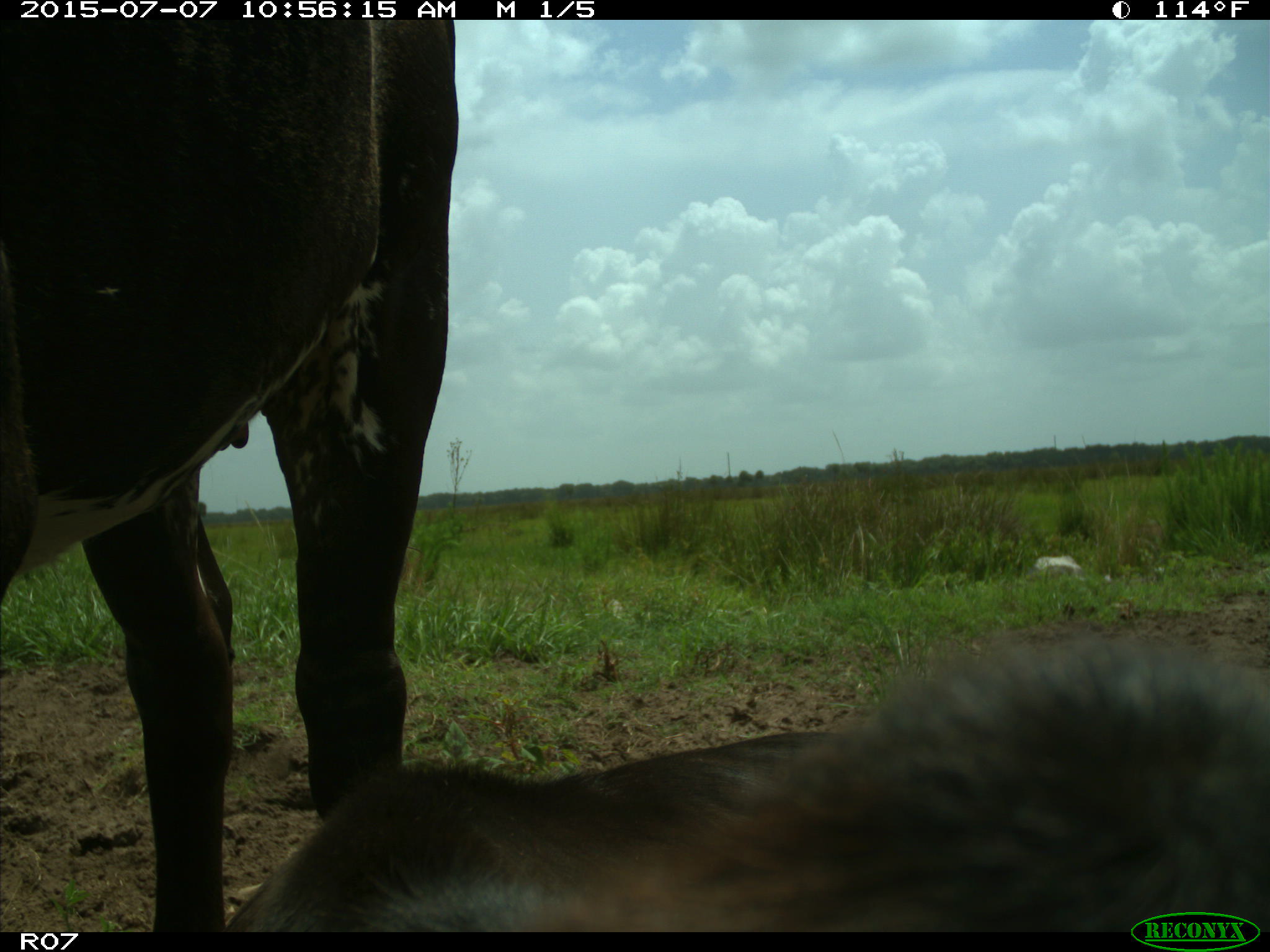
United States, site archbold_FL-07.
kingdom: Animalia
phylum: Chordata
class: Mammalia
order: Artiodactyla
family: Bovidae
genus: Bos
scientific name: Bos taurus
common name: domestic cow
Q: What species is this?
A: Bos taurus (domestic cow).